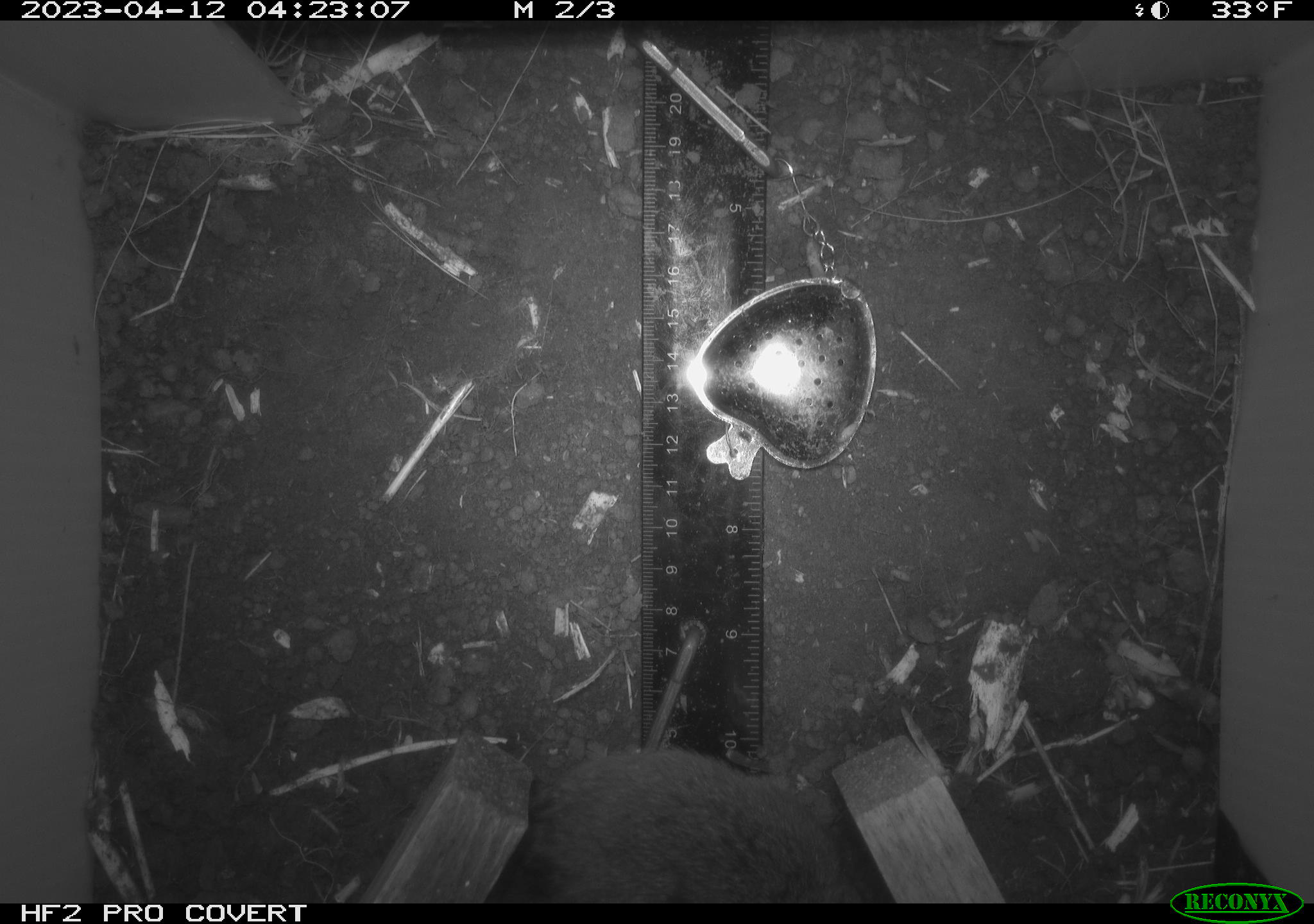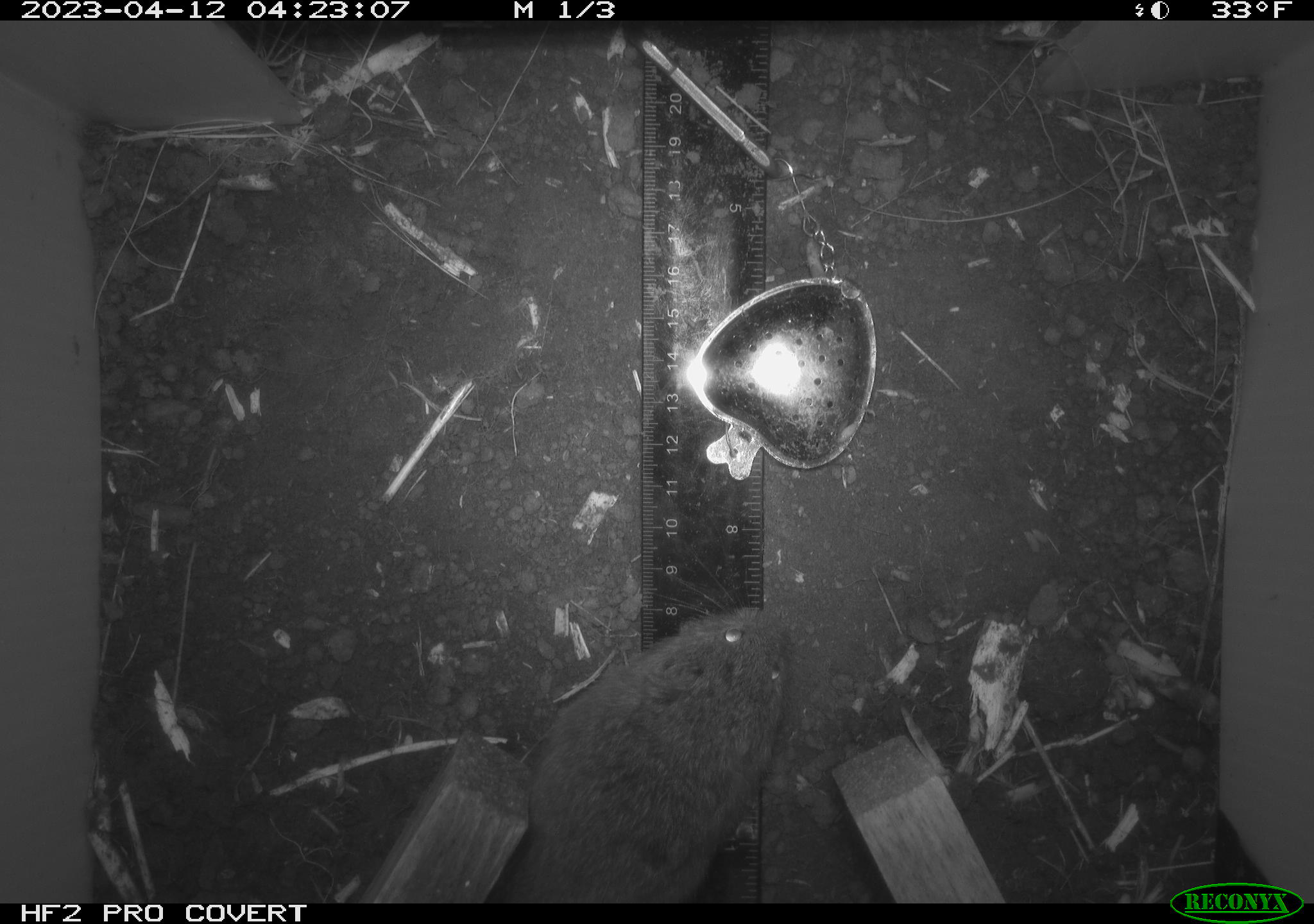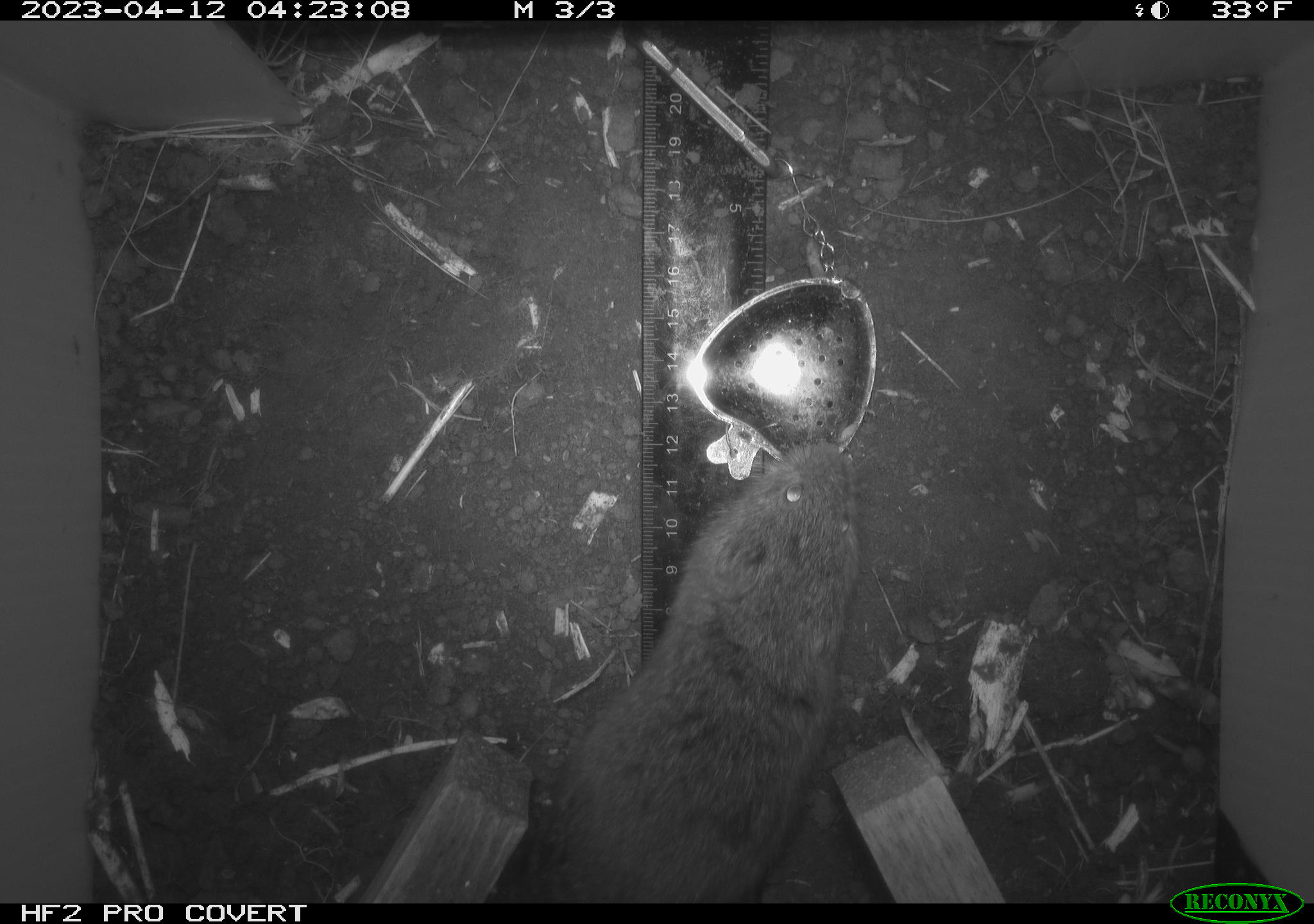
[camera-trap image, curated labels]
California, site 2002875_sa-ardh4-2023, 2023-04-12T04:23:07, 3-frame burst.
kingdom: Animalia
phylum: Chordata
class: Mammalia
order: Rodentia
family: Cricetidae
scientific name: Arvicolinae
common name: voles, lemmings, and muskrats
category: arvicolinae subfamily